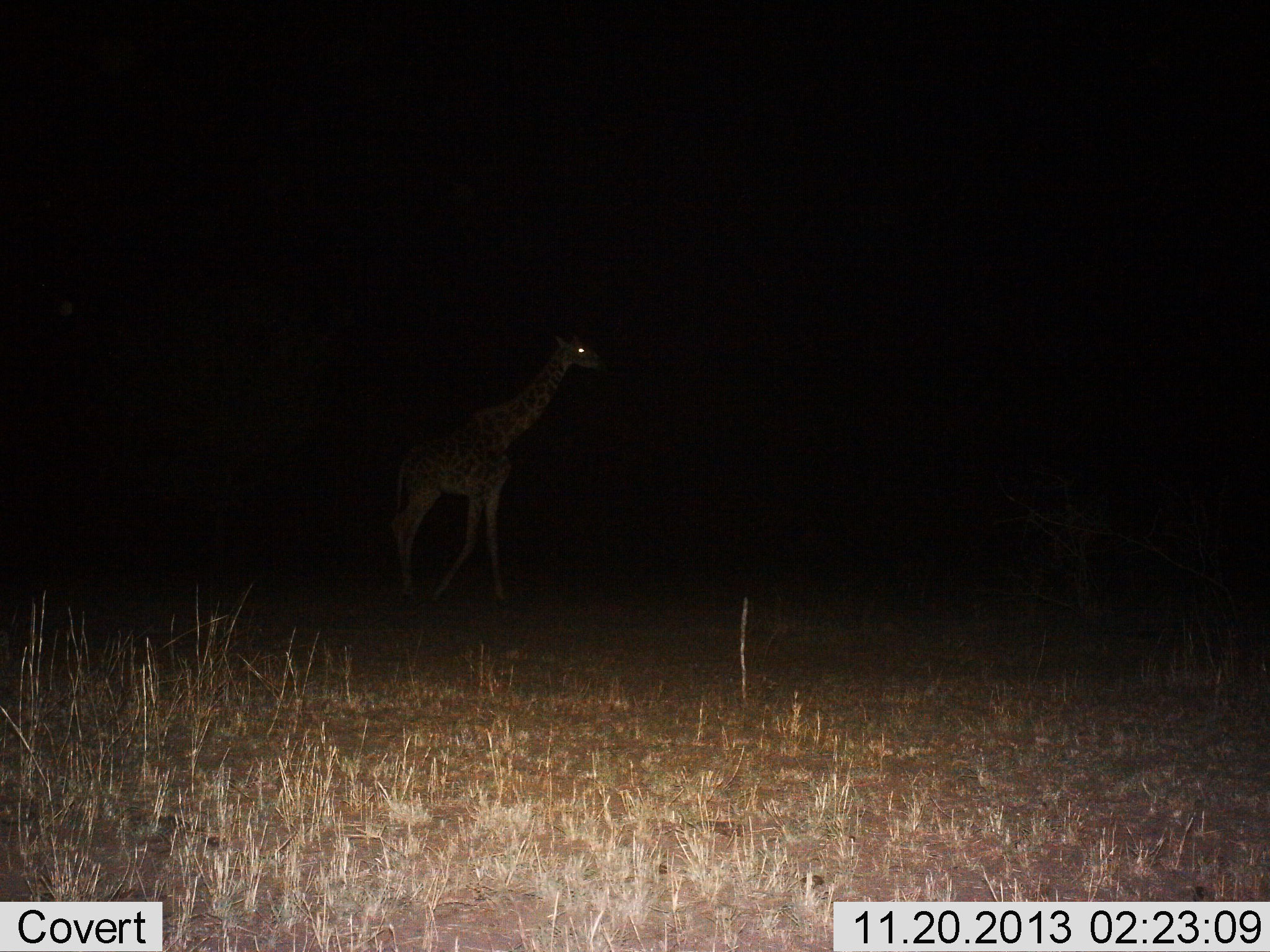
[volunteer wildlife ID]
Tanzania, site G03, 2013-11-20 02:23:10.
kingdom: Animalia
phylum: Chordata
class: Mammalia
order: Artiodactyla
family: Giraffidae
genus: Giraffa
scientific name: Giraffa camelopardalis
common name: giraffe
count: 1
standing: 20%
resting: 0%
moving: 80%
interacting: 0%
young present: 0%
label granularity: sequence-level